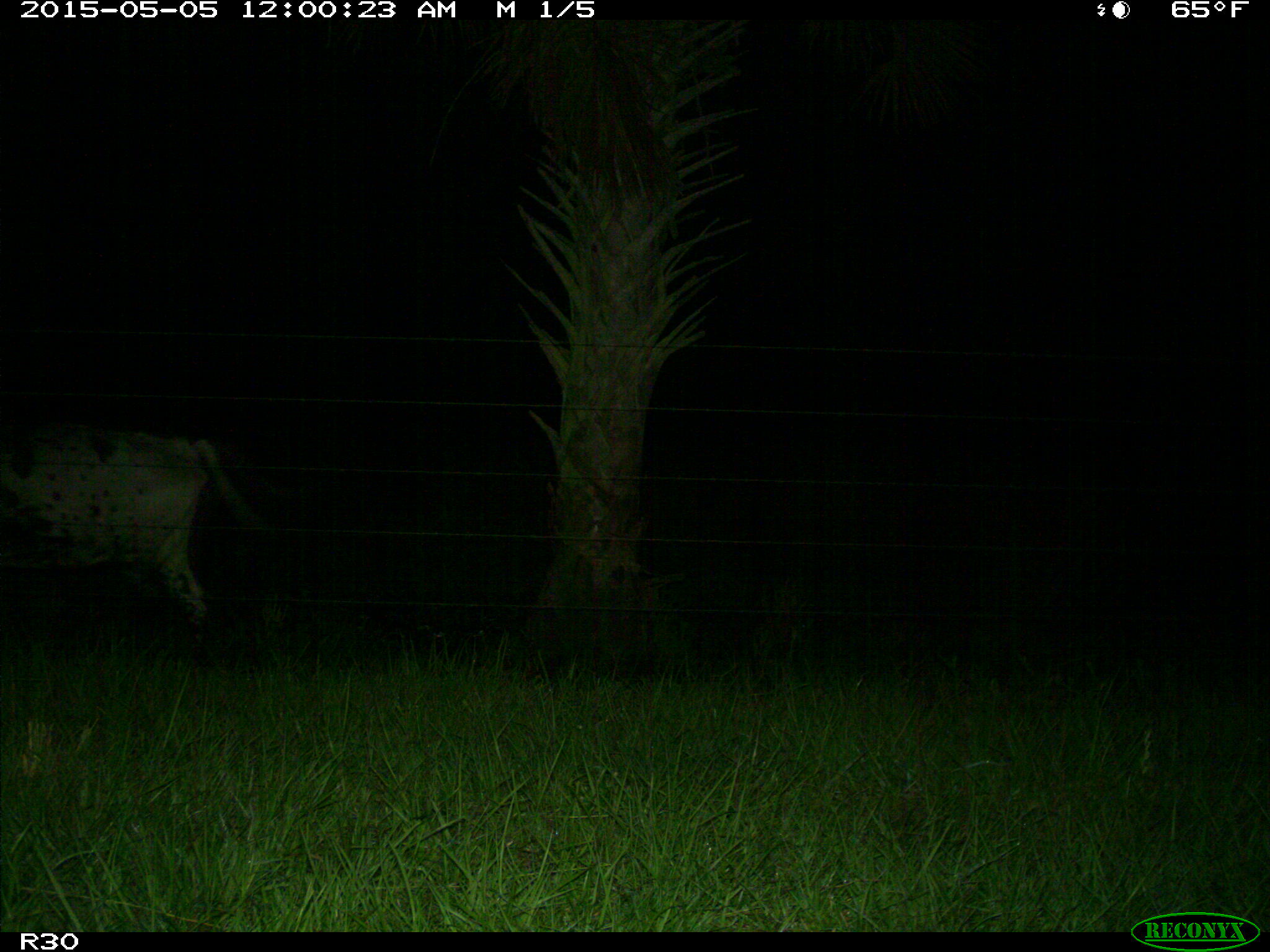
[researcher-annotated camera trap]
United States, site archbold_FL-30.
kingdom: Animalia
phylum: Chordata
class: Mammalia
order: Artiodactyla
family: Bovidae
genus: Bos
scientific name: Bos taurus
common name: domestic cow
Bos taurus (domestic cow).